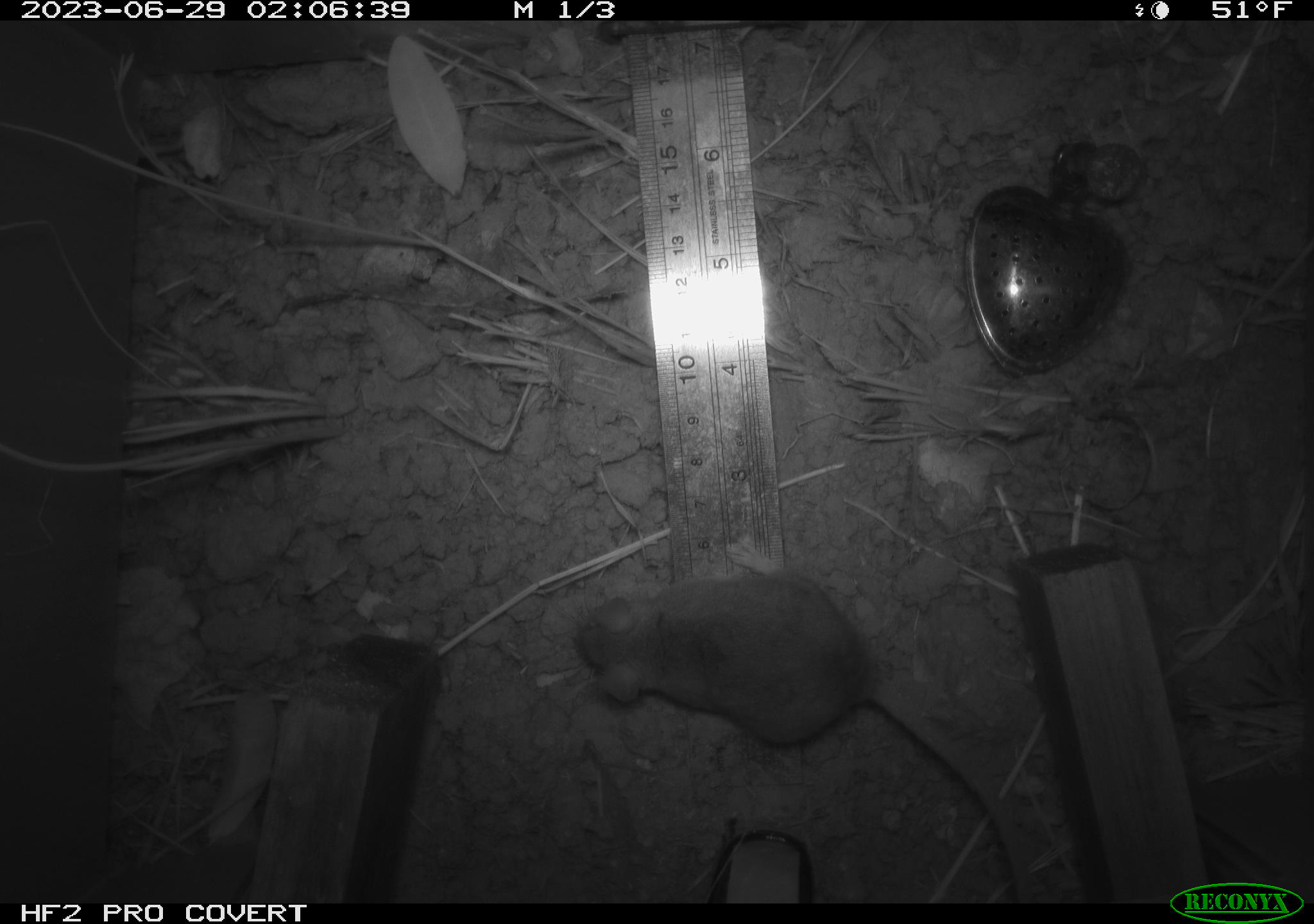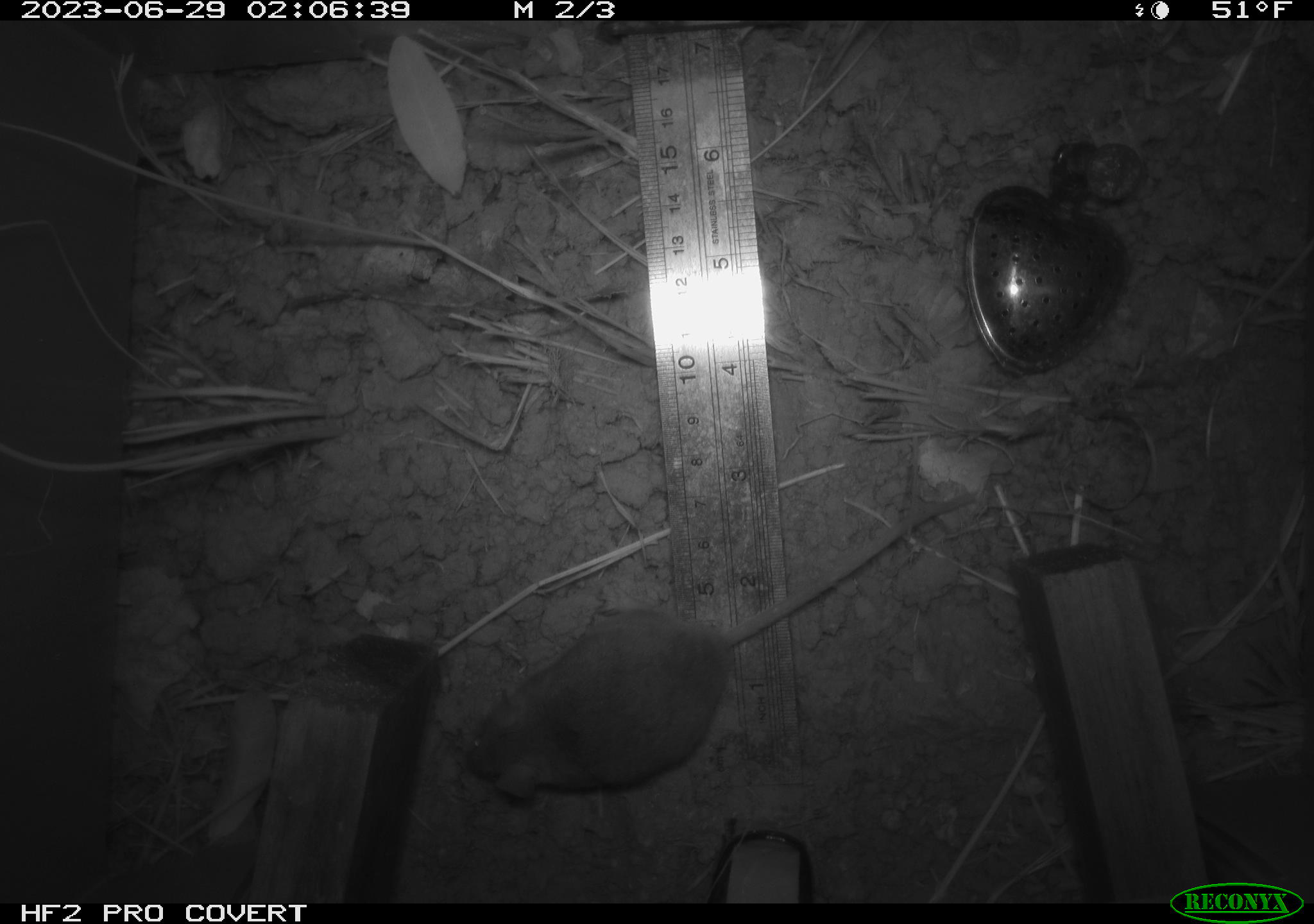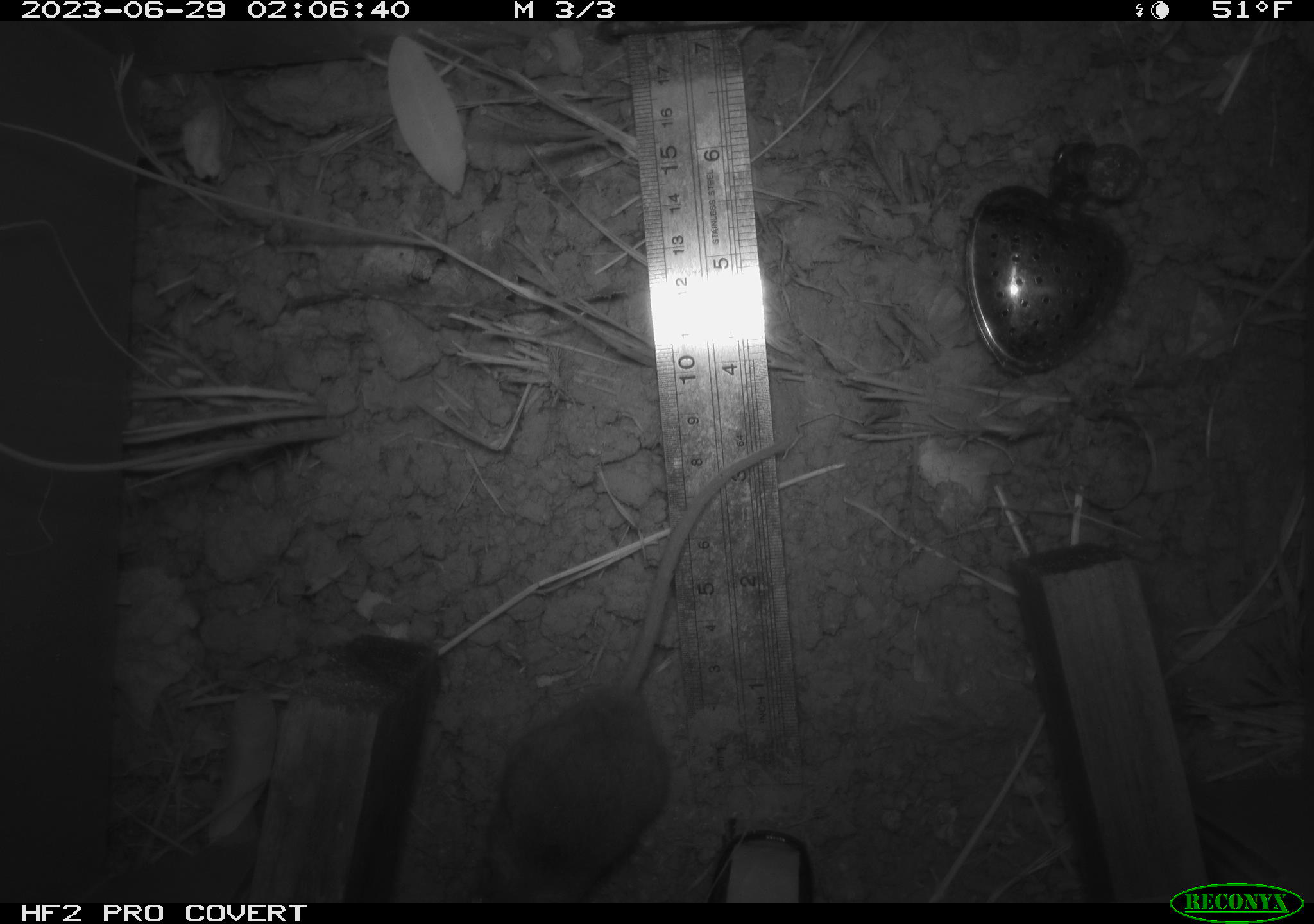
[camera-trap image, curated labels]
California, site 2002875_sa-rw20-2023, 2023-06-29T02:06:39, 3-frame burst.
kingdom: Animalia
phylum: Chordata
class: Mammalia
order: Rodentia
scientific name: Rodentia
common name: mouse species